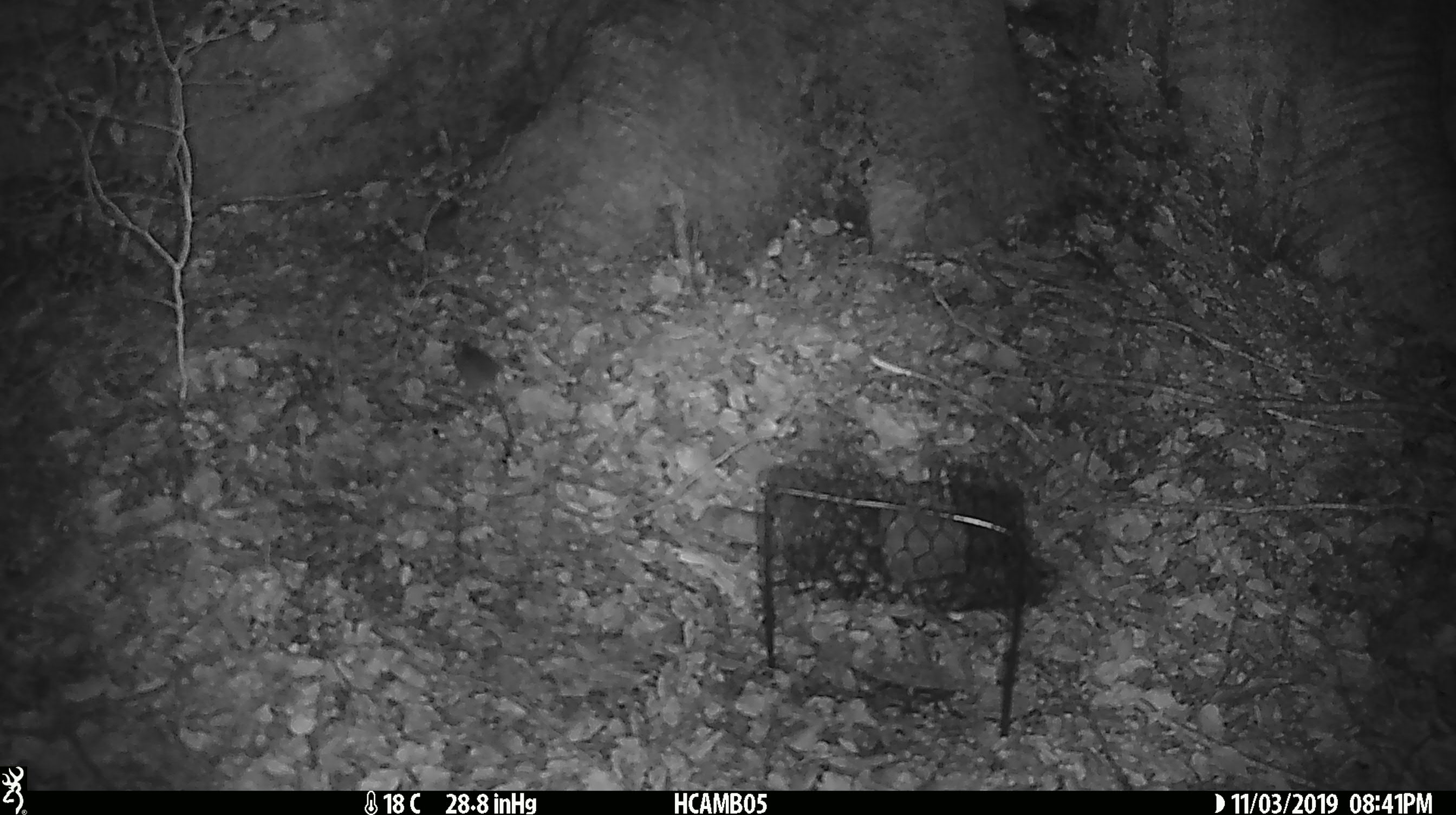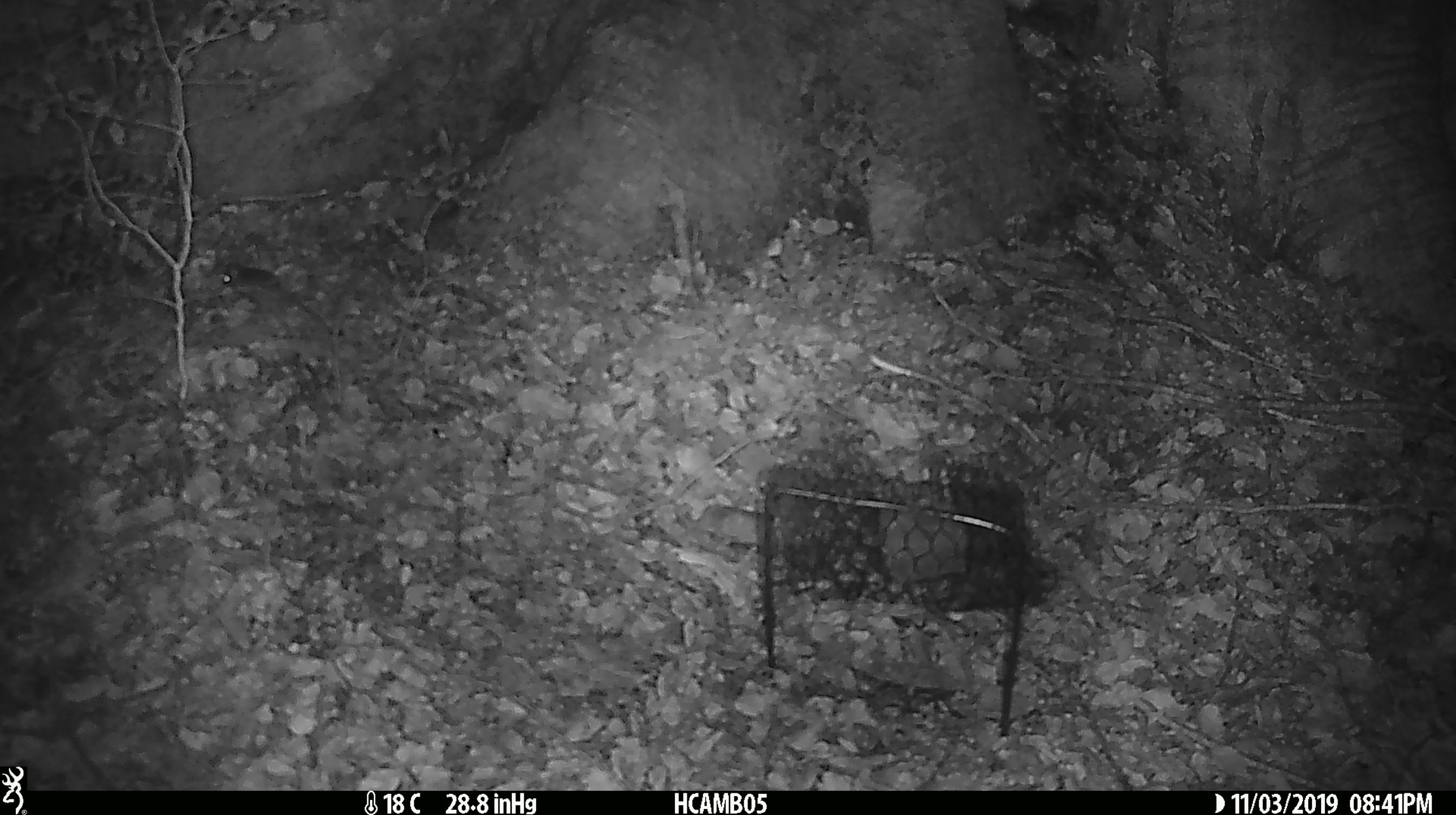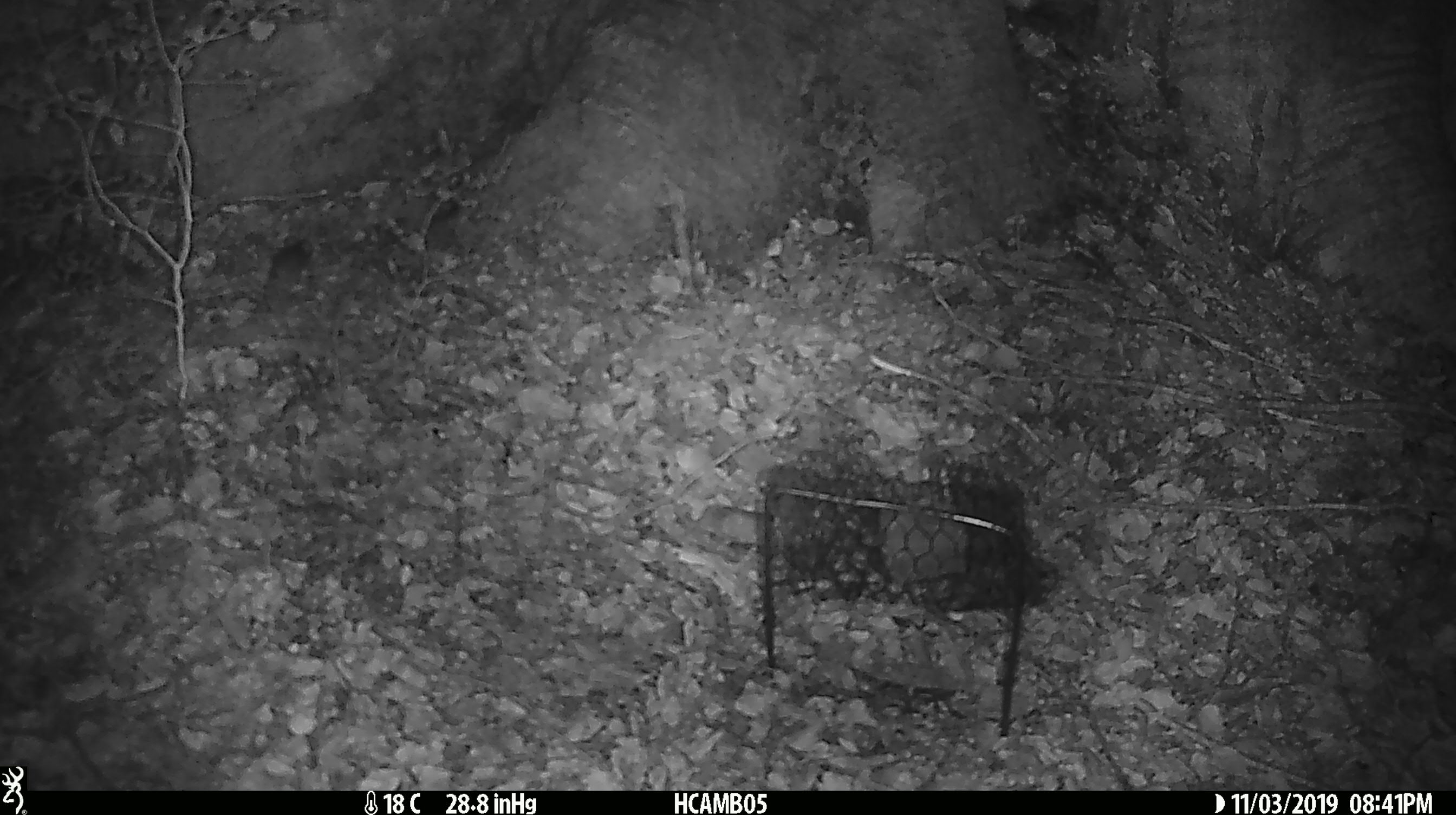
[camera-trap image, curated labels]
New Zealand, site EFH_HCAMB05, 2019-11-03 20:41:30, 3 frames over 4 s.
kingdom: Animalia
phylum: Chordata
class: Mammalia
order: Rodentia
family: Muridae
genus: Mus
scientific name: Mus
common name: mouse